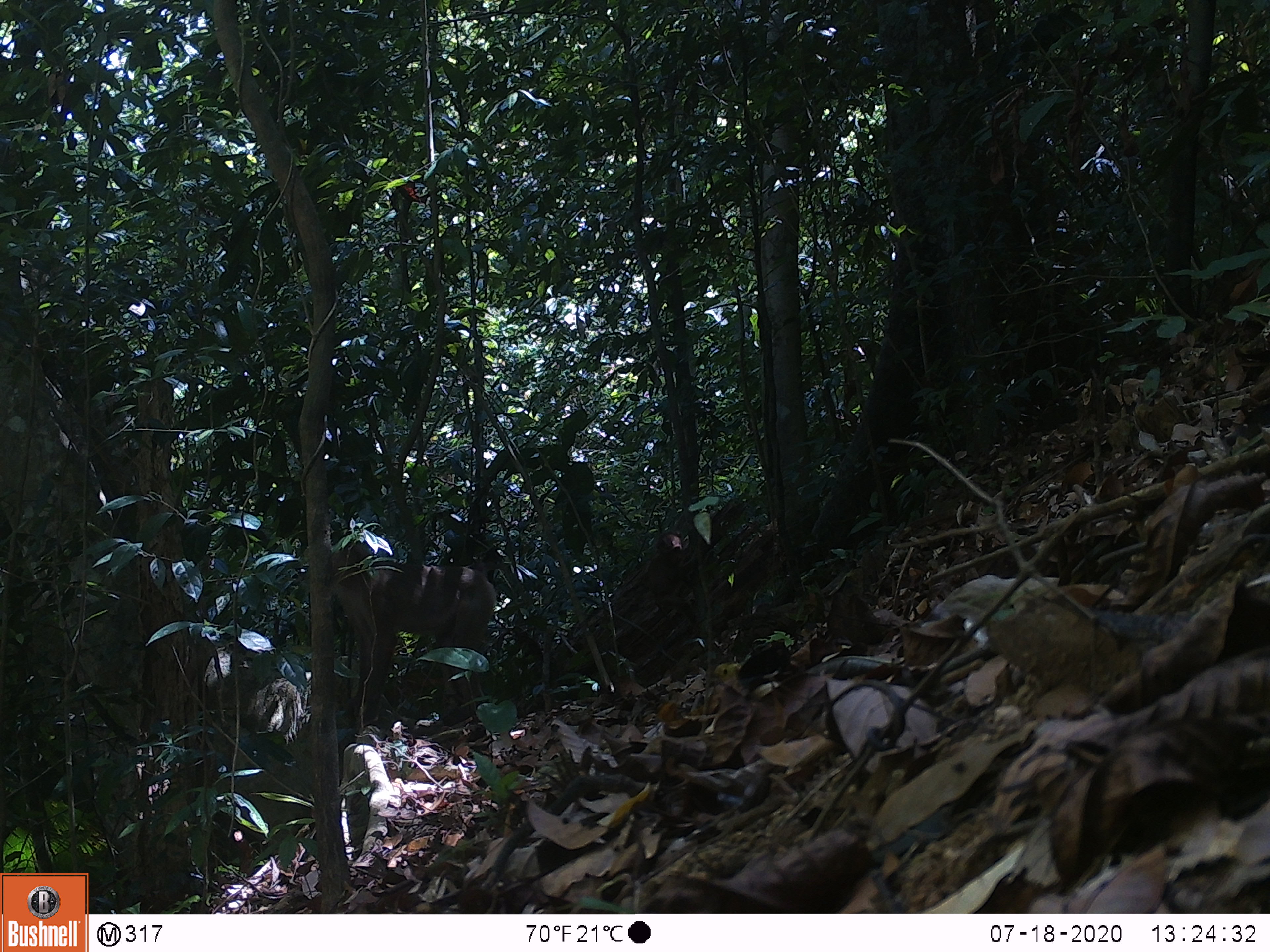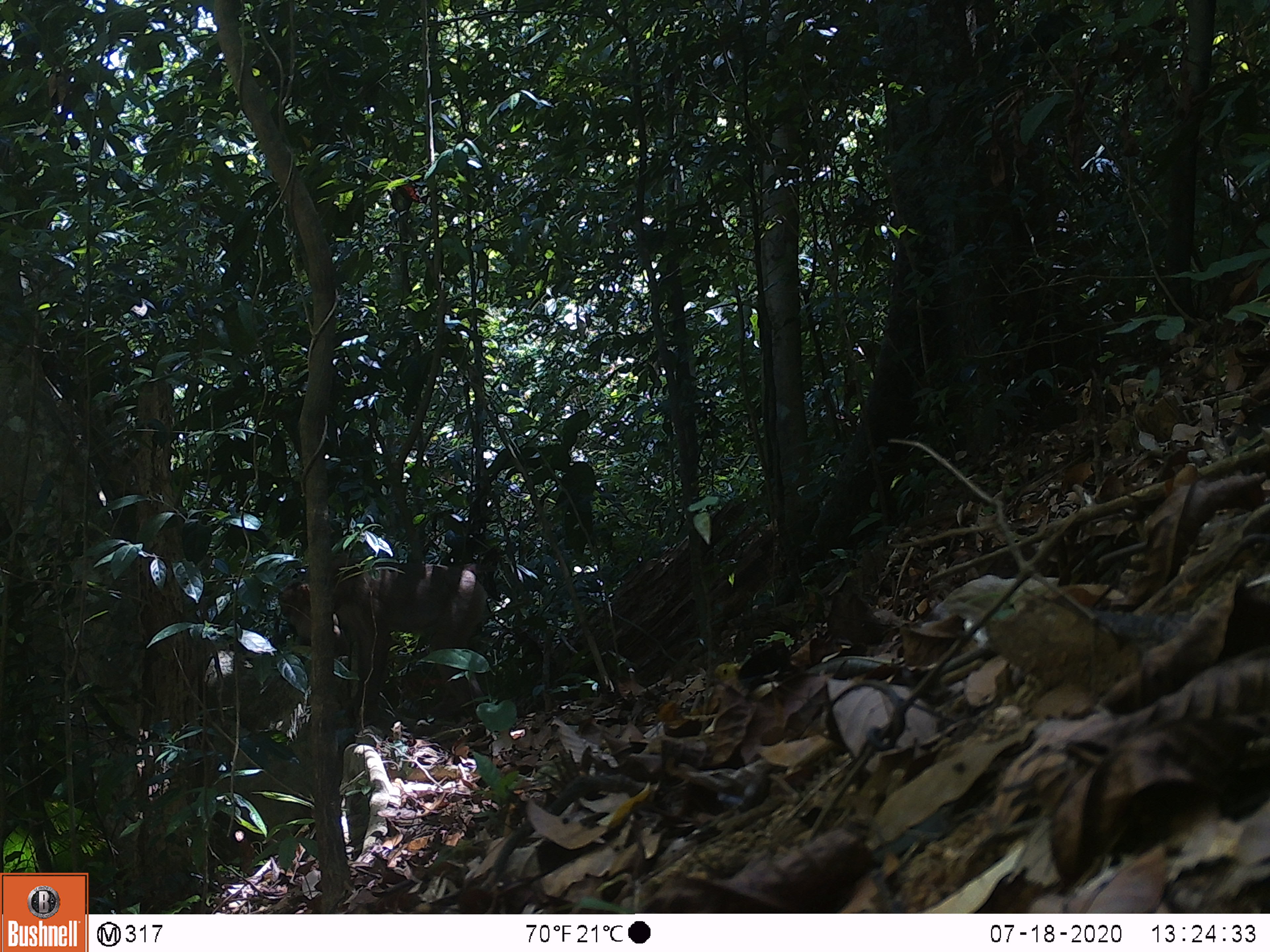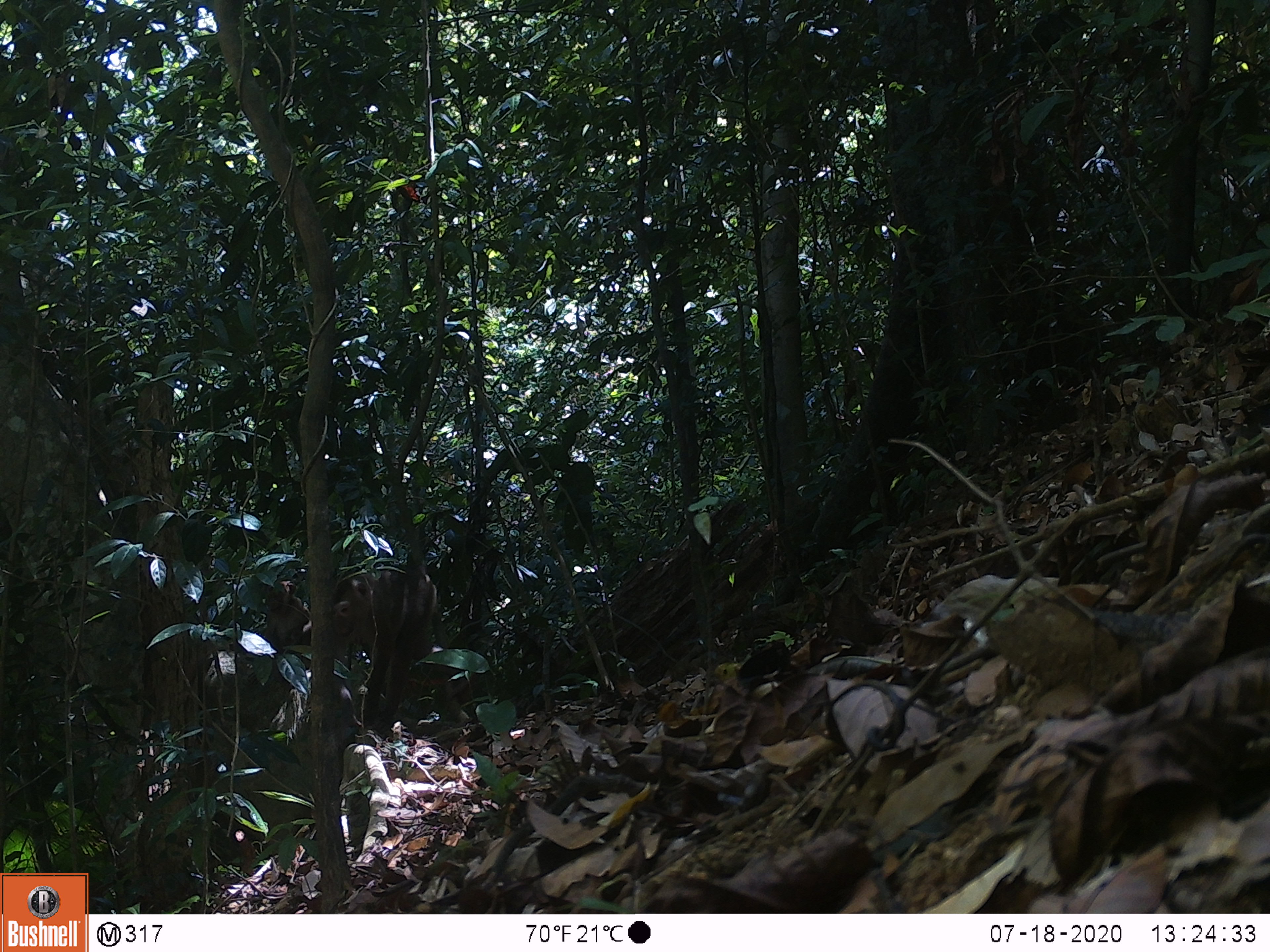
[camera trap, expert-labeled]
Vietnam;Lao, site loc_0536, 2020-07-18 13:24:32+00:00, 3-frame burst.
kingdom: Animalia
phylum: Chordata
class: Mammalia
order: Primates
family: Cercopithecidae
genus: Macaca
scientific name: Macaca nemestrina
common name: pig-tailed macaque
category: pig tailed macaque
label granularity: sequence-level